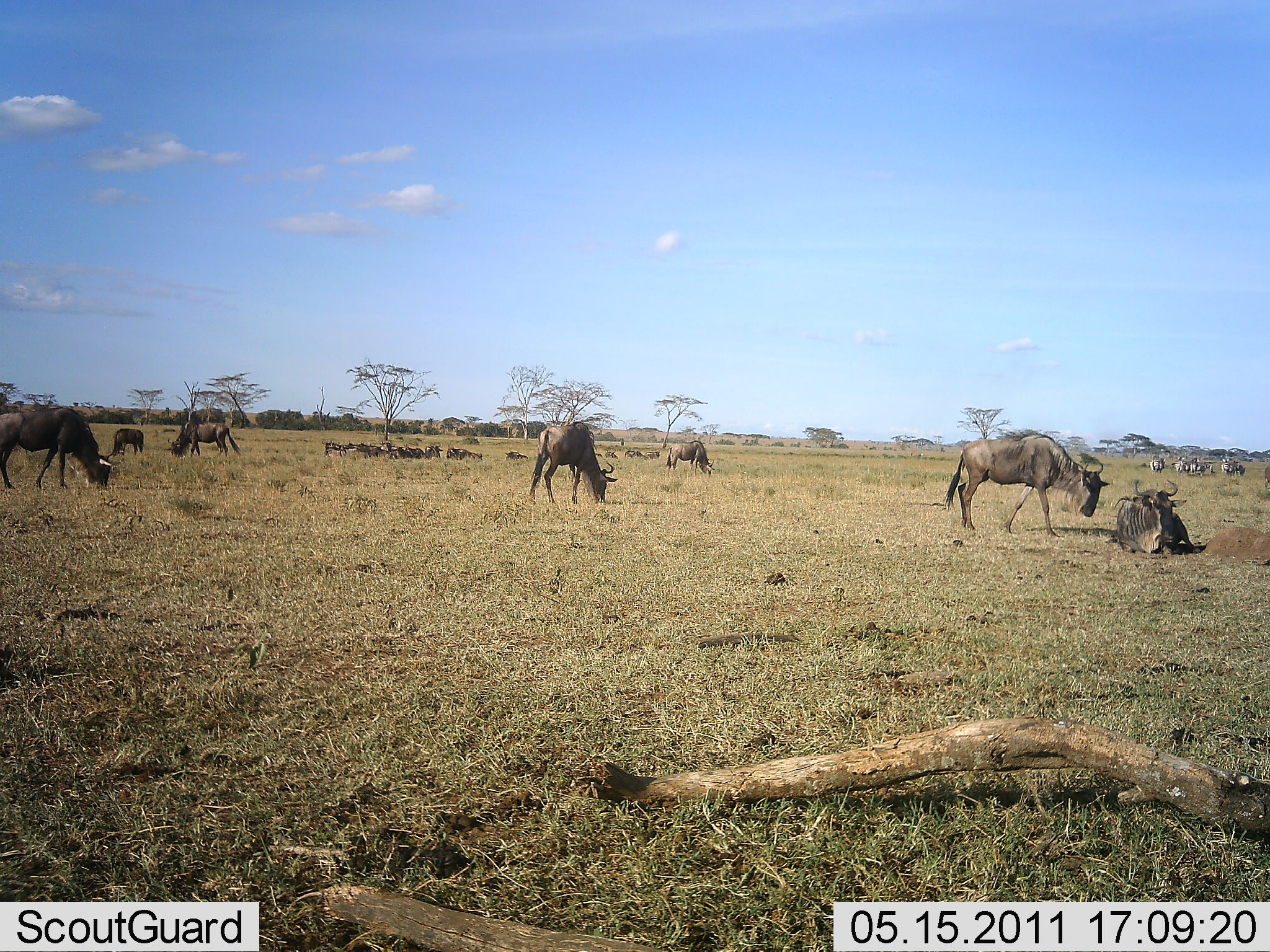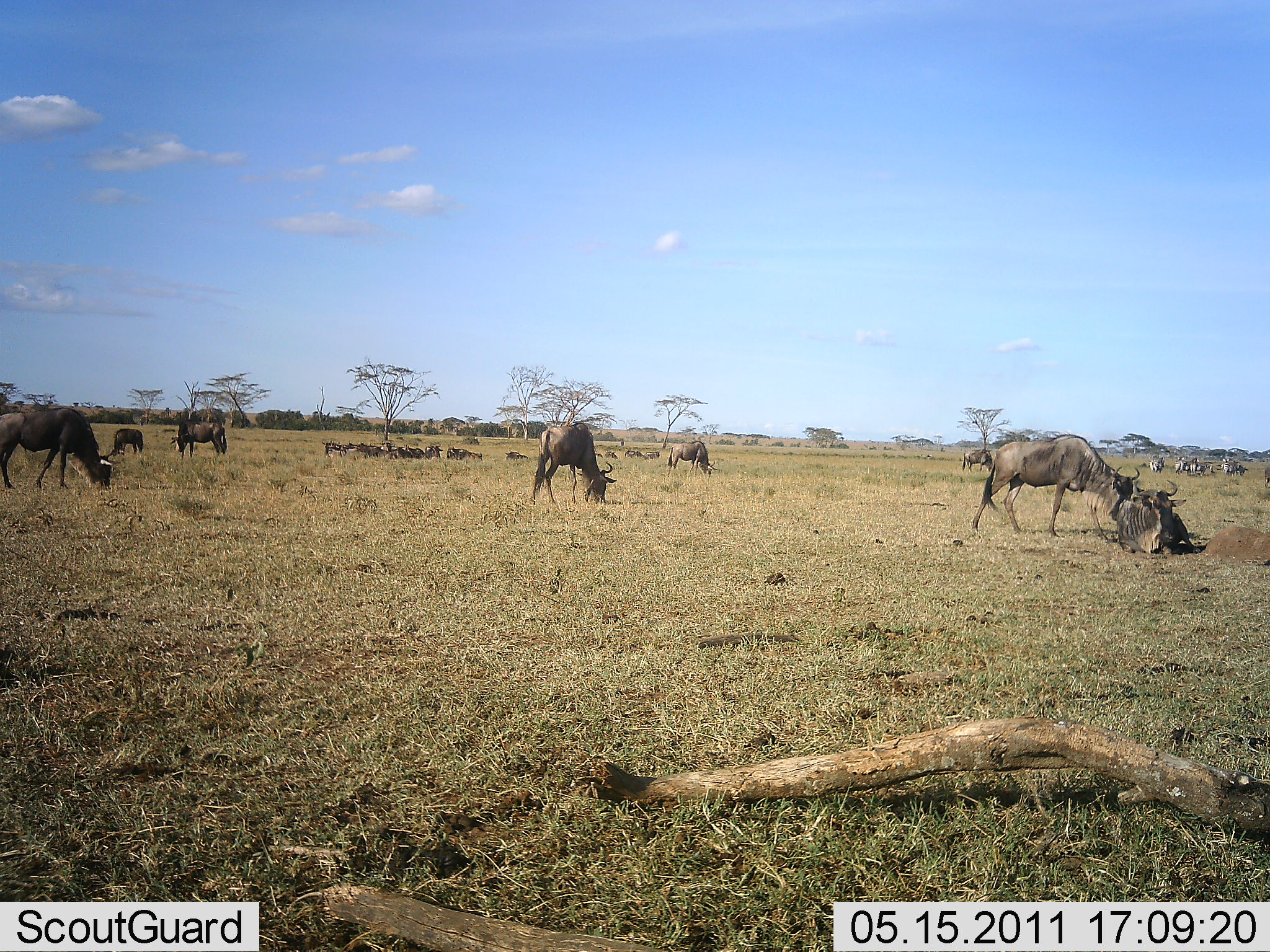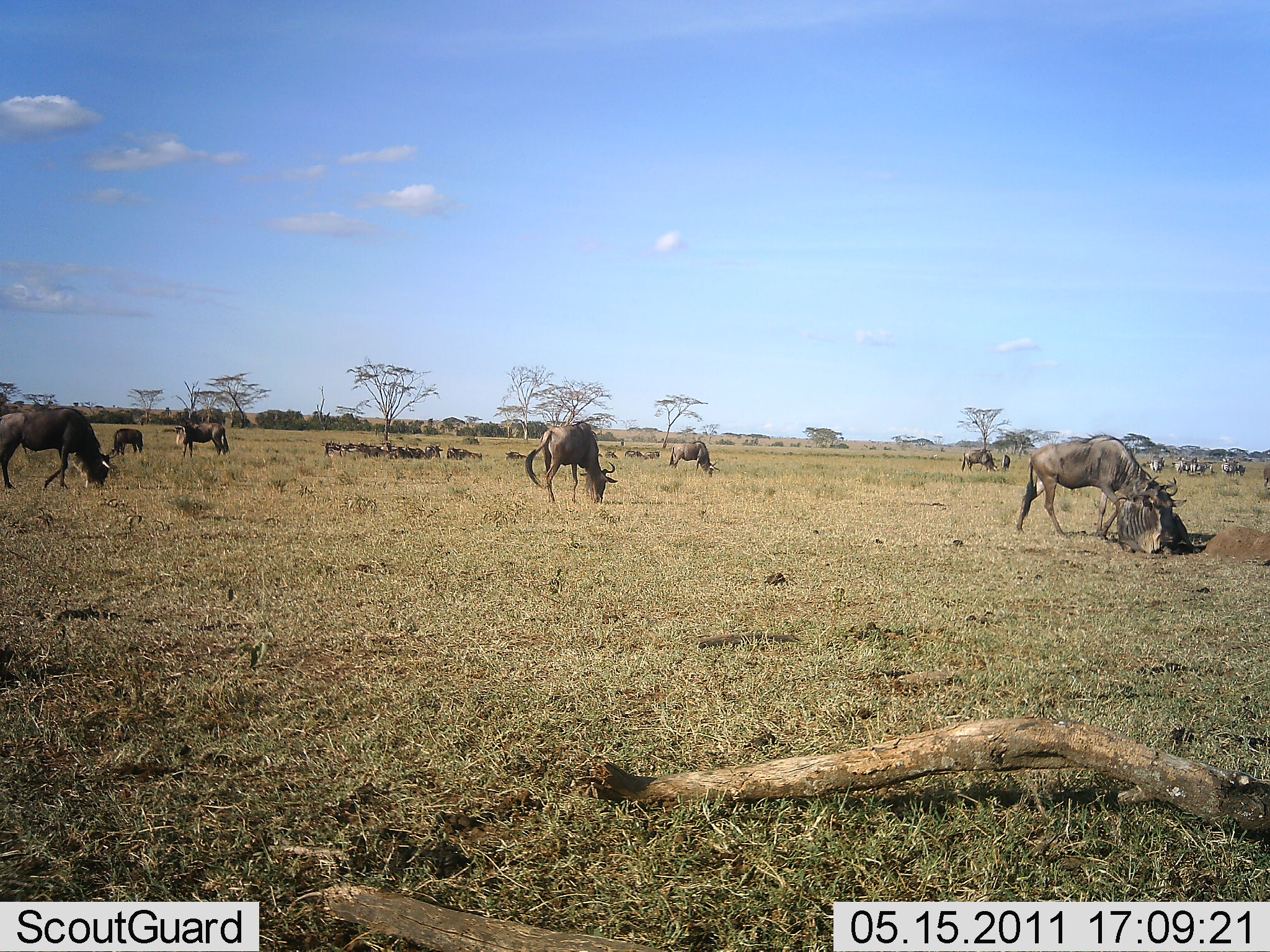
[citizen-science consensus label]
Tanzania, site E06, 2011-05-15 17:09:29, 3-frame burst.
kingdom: Animalia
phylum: Chordata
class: Mammalia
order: Artiodactyla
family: Bovidae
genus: Connochaetes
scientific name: Connochaetes taurinus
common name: blue wildebeest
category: wildebeest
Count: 11-50.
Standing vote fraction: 20%.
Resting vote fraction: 60%.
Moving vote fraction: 10%.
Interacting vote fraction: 10%.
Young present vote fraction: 0%.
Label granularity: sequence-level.